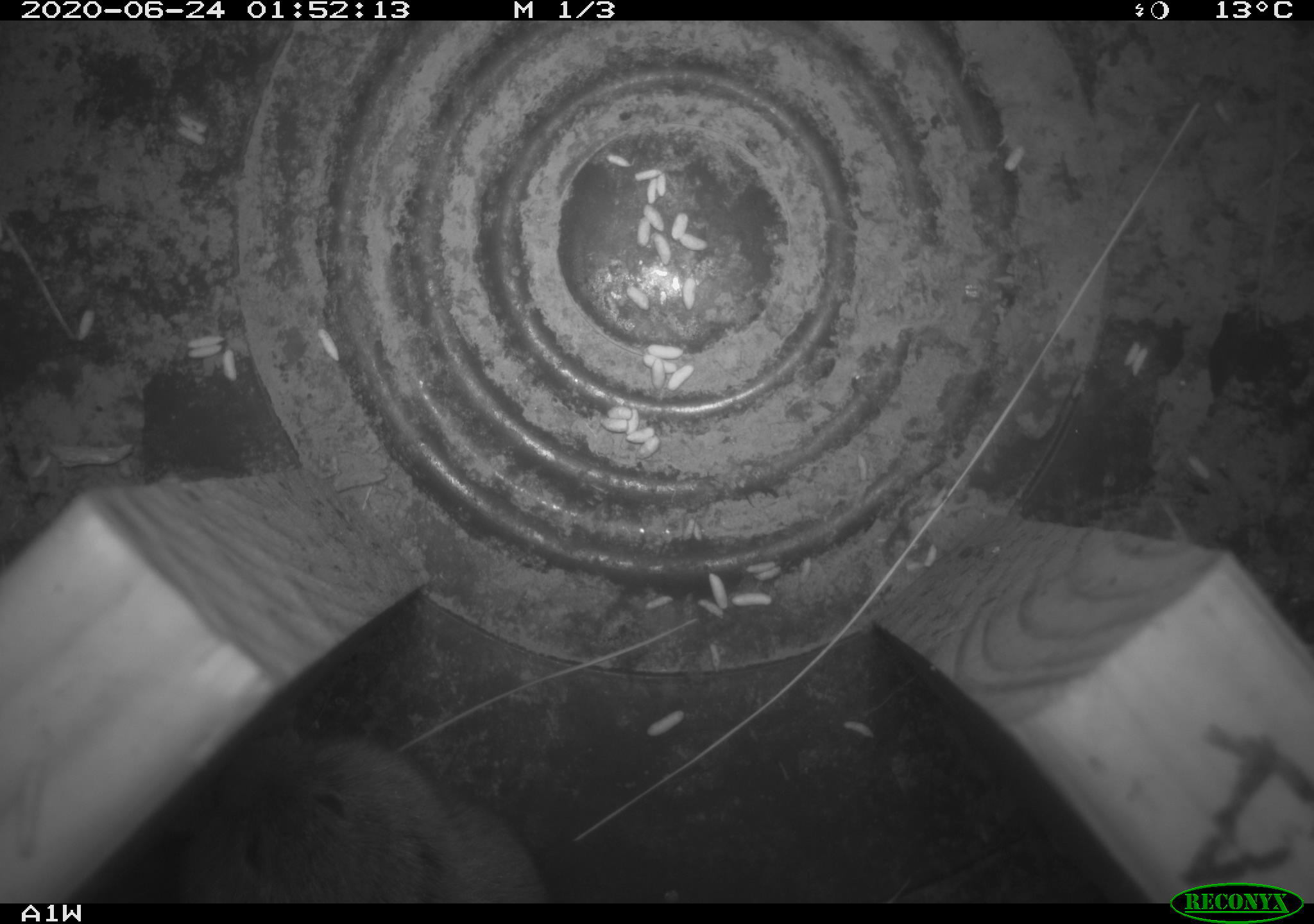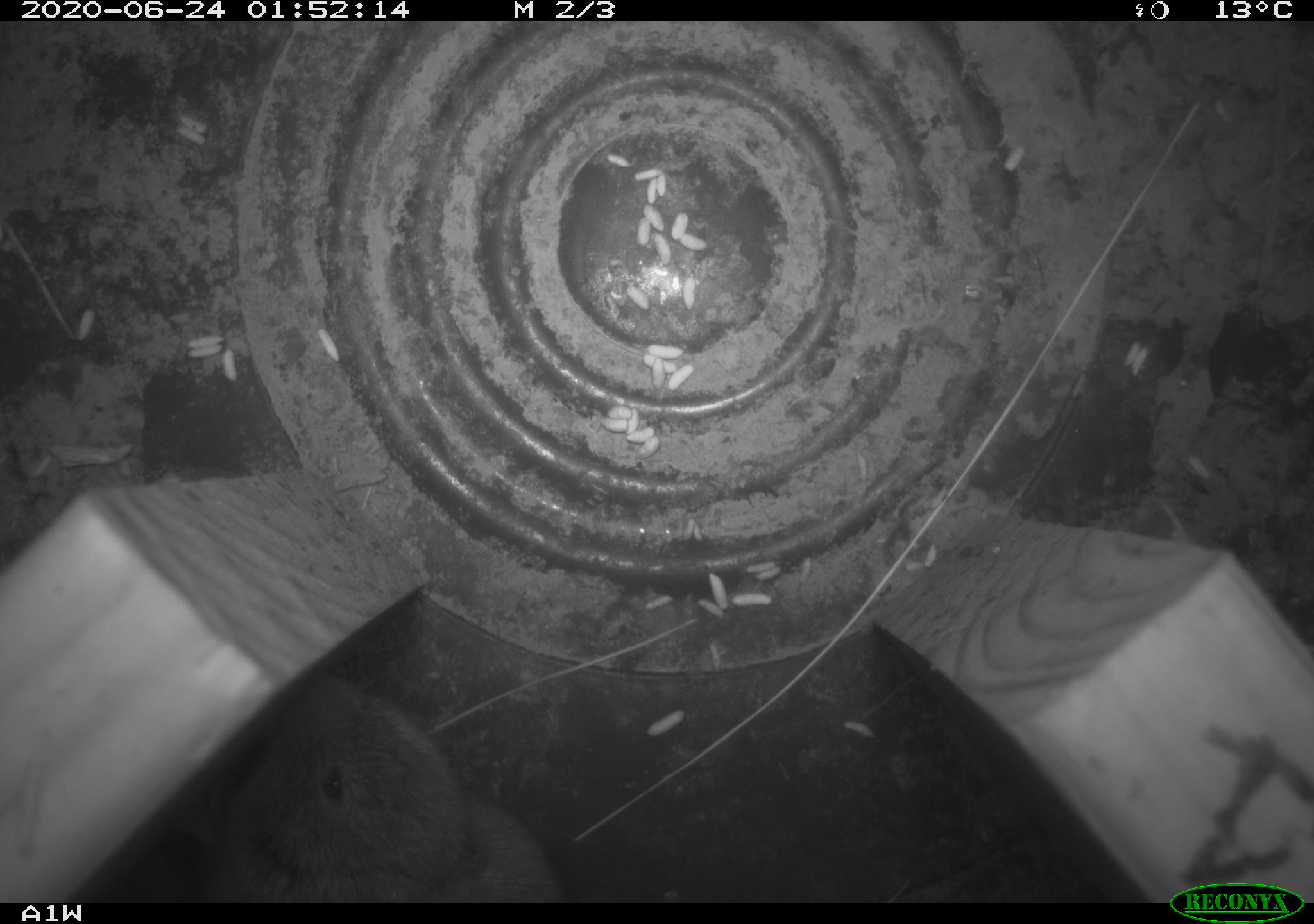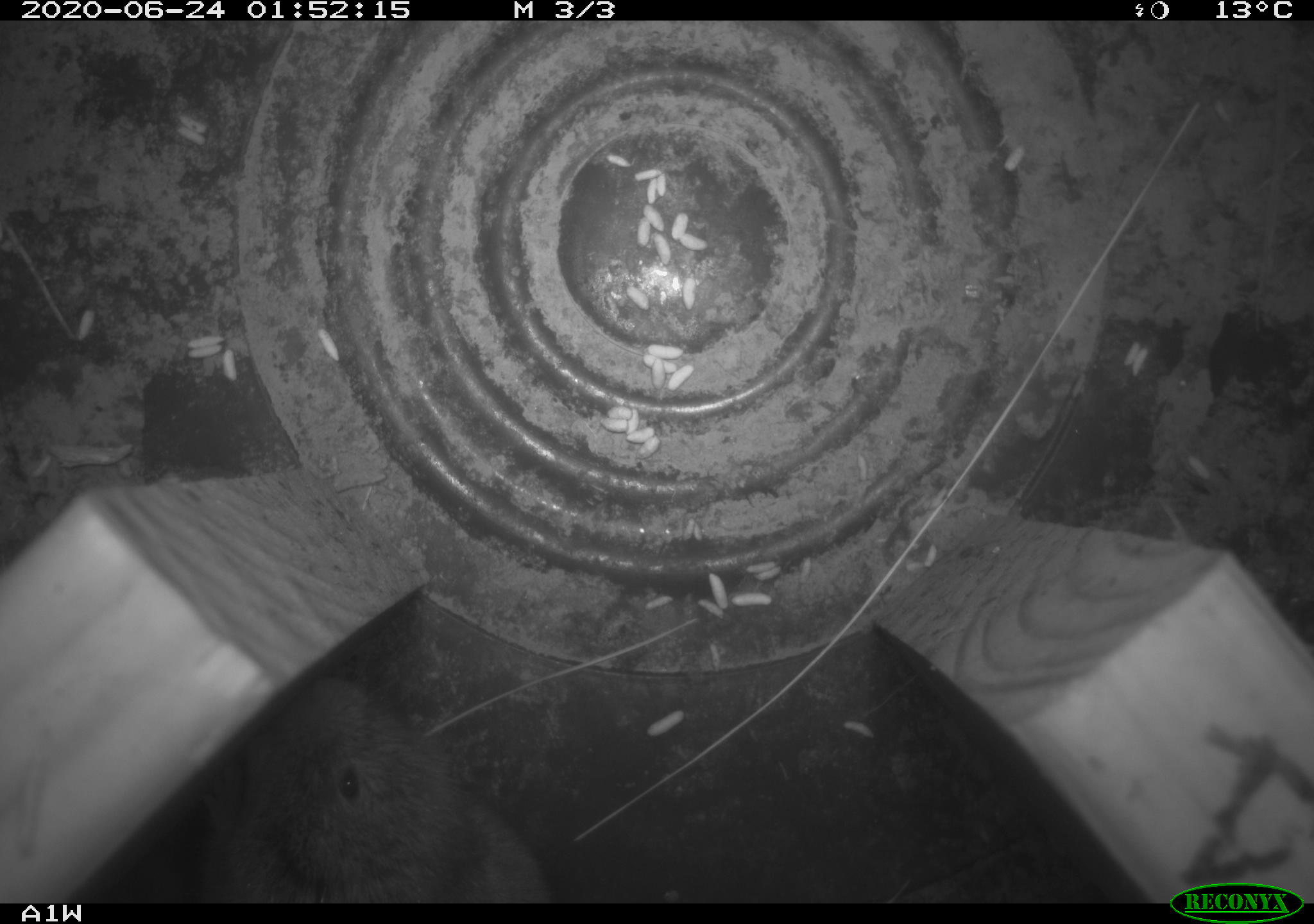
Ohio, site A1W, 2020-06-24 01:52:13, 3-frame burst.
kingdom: Animalia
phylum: Chordata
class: Mammalia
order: Rodentia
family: Cricetidae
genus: Microtus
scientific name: Microtus pennsylvanicus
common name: meadow vole